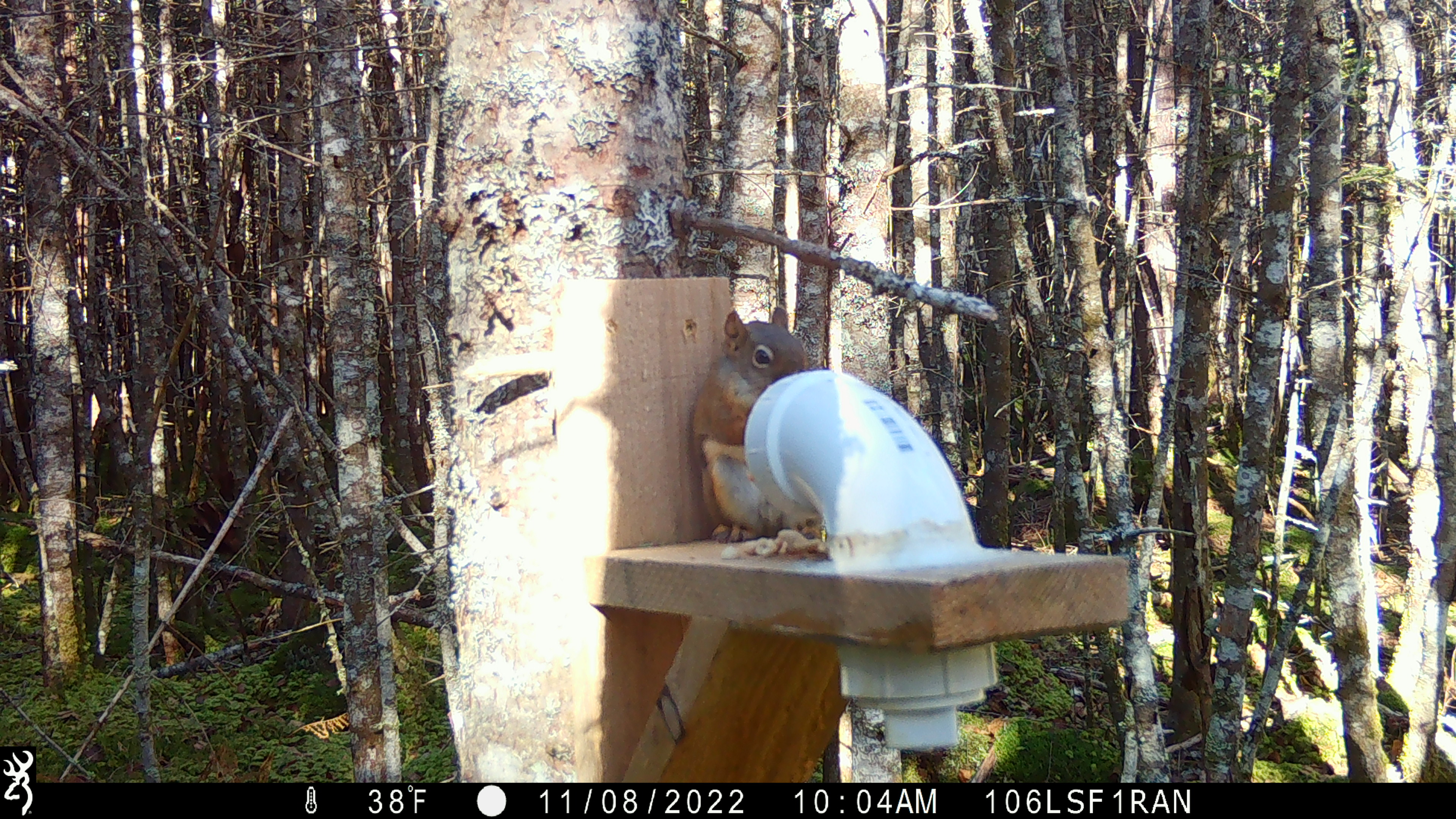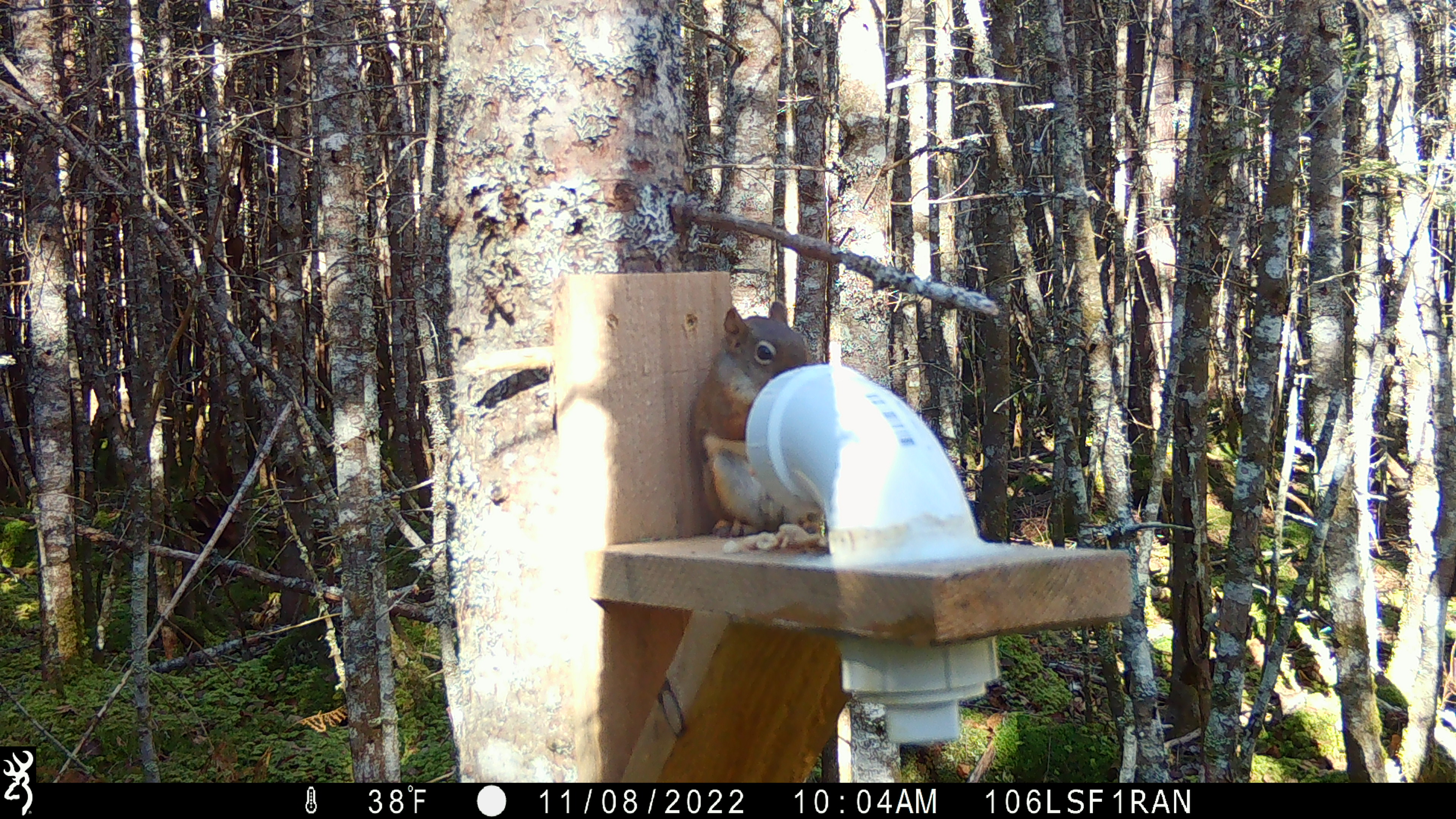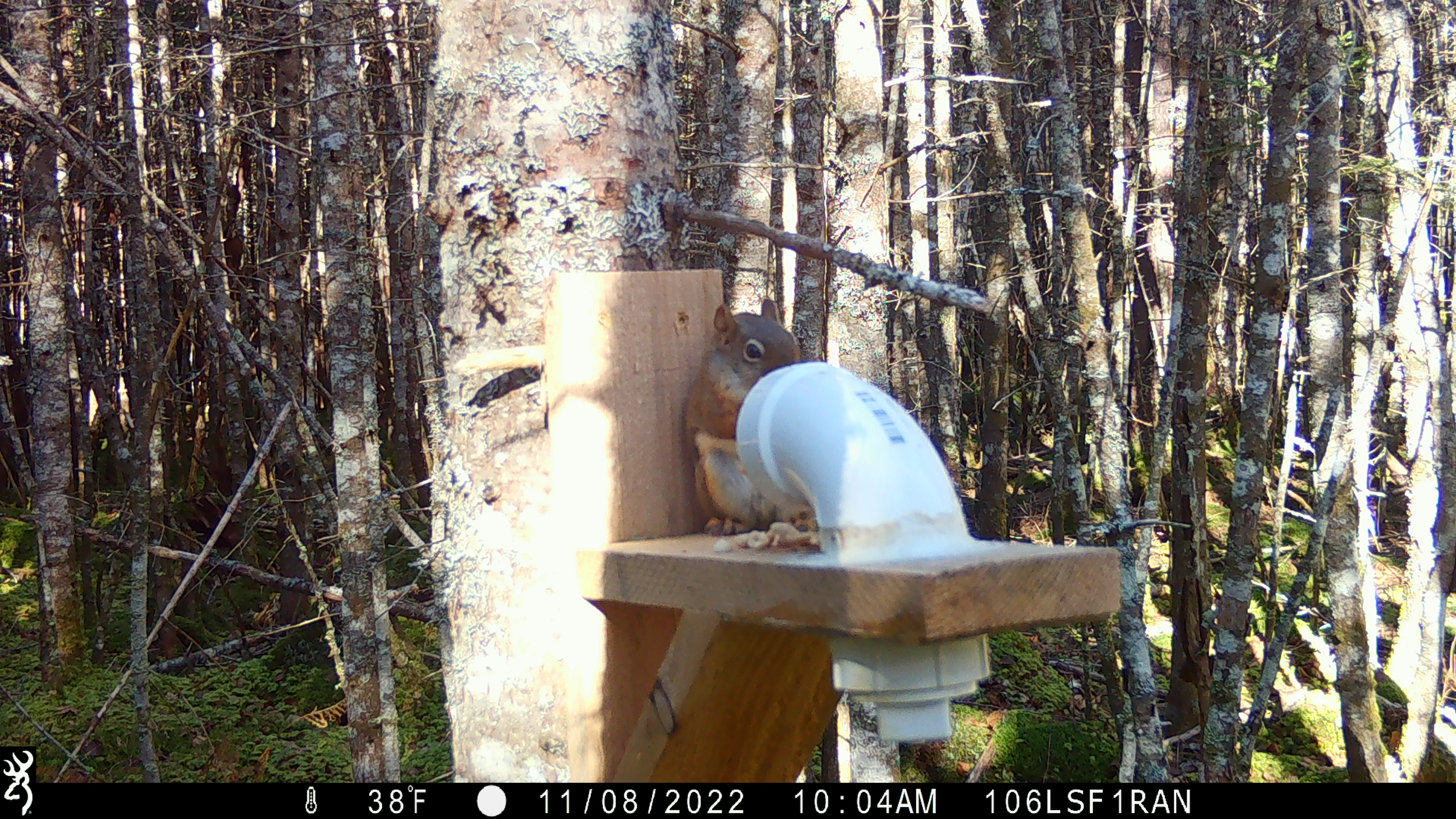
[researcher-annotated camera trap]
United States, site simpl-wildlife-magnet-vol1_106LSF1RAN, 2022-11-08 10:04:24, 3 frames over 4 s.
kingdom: Animalia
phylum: Chordata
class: Mammalia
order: Rodentia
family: Sciuridae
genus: Tamiasciurus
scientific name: Tamiasciurus hudsonicus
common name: red squirrel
Red squirrel (Tamiasciurus hudsonicus).